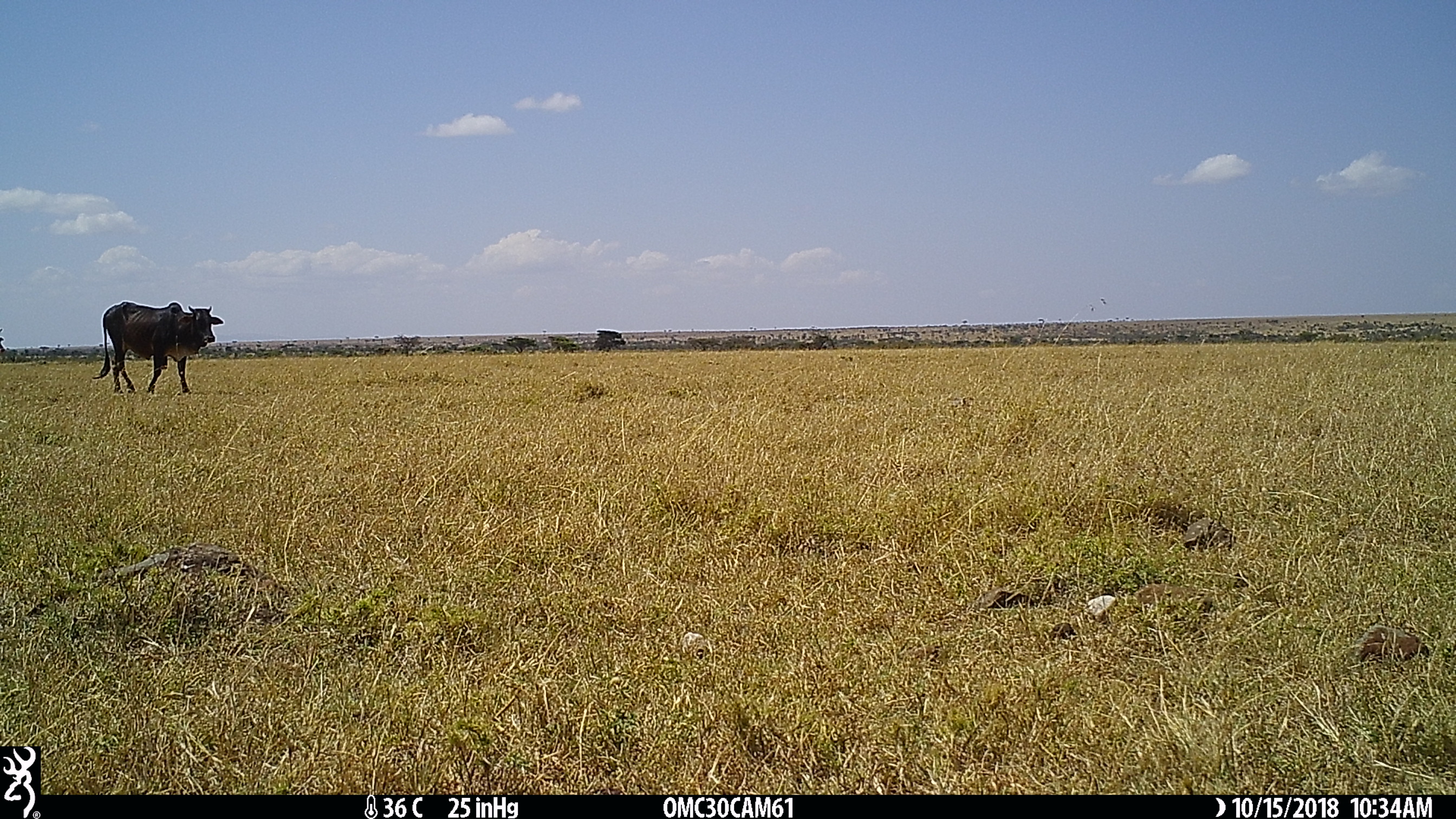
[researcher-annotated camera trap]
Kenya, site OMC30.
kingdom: Animalia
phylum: Chordata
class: Mammalia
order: Artiodactyla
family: Bovidae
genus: Bos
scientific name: Bos taurus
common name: cattle